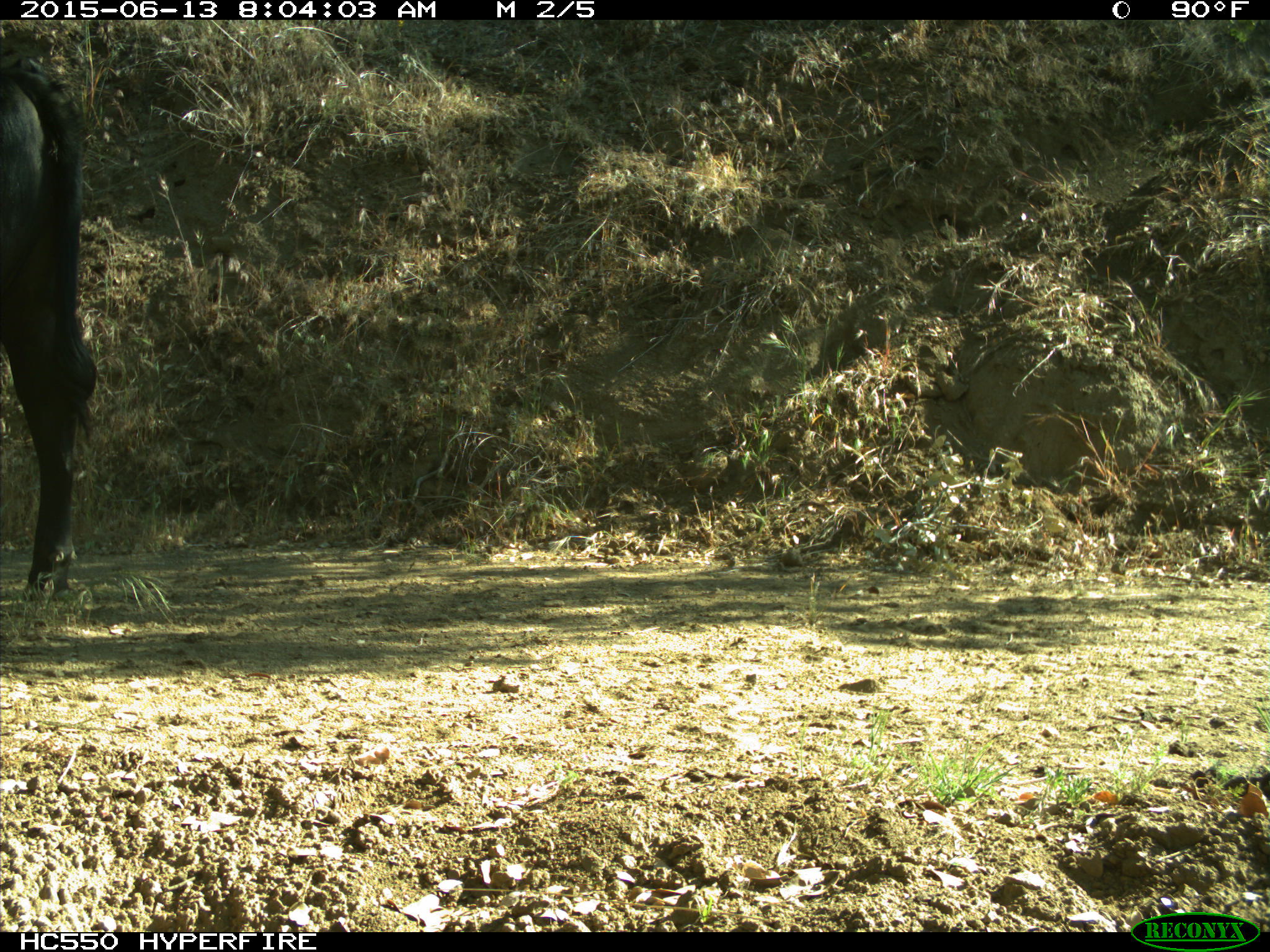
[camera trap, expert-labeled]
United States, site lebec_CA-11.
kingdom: Animalia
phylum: Chordata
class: Mammalia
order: Artiodactyla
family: Bovidae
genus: Bos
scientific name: Bos taurus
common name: domestic cow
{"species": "Bos taurus (domestic cow)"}